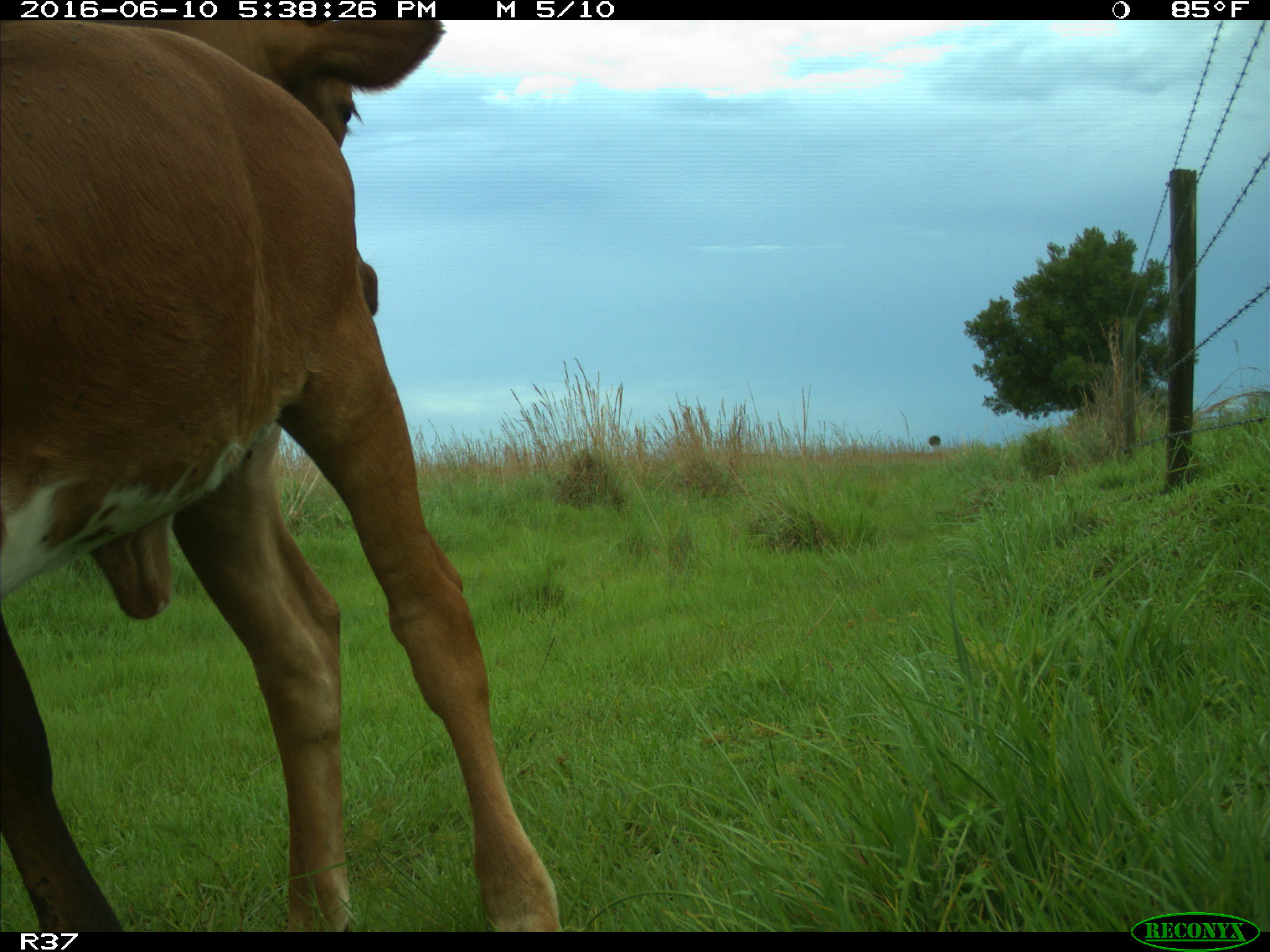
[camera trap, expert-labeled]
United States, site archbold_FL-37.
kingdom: Animalia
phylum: Chordata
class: Mammalia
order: Artiodactyla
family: Bovidae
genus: Bos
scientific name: Bos taurus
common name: domestic cow